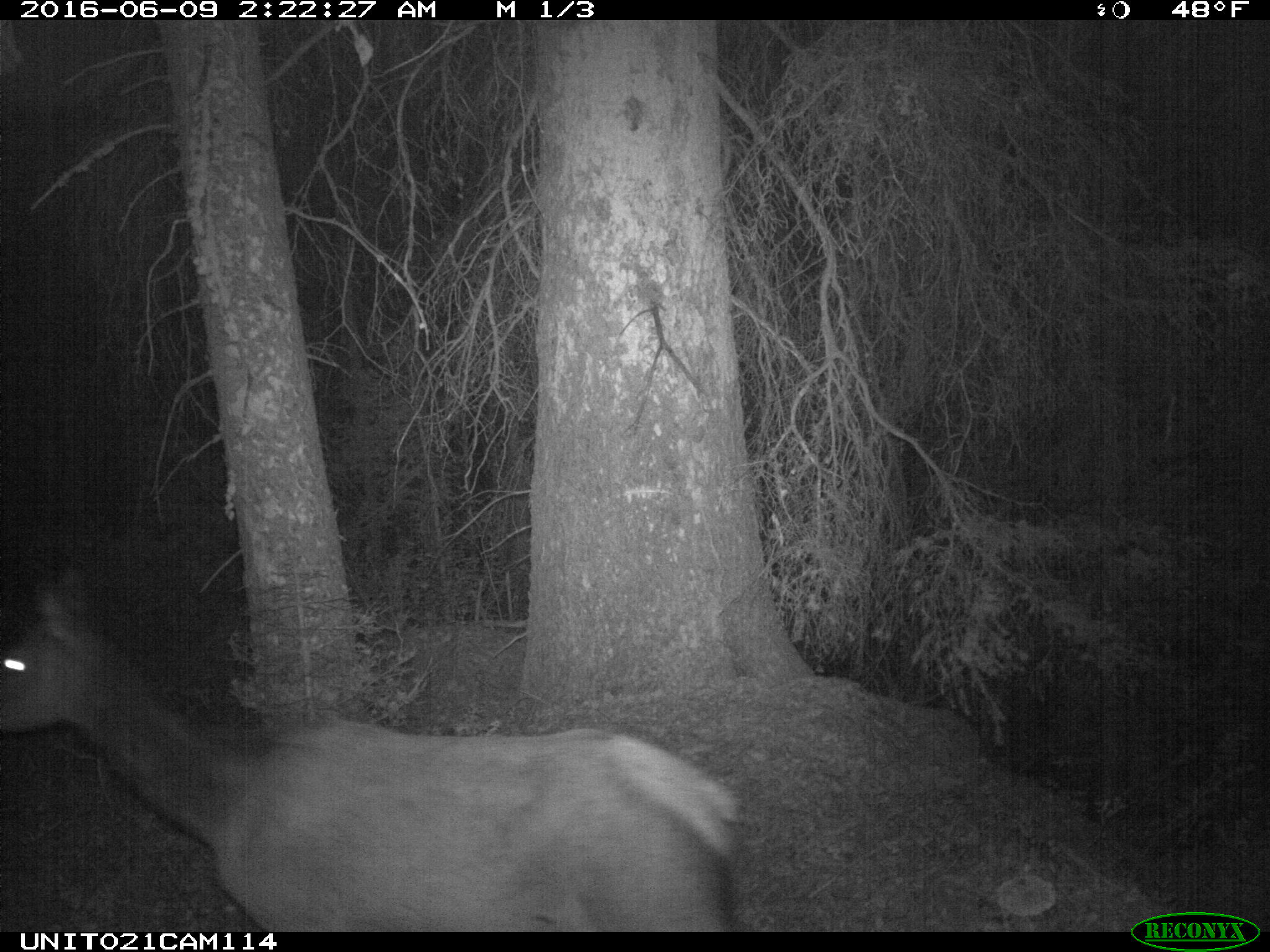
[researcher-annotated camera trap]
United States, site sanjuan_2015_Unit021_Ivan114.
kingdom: Animalia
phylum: Chordata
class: Mammalia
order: Artiodactyla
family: Cervidae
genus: Cervus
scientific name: Cervus elaphus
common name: red deer